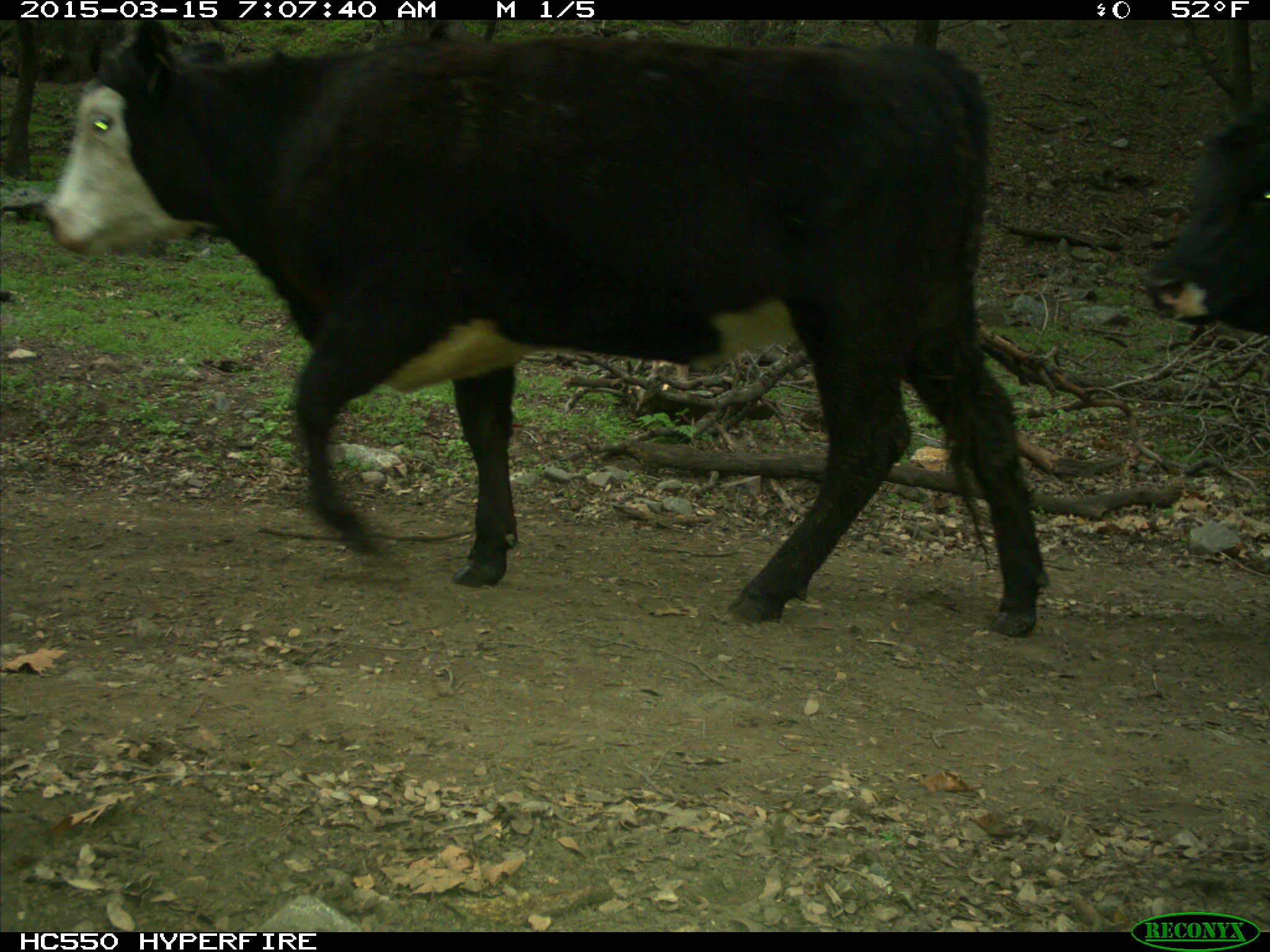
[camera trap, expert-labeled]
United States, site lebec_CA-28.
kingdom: Animalia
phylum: Chordata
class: Mammalia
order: Artiodactyla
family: Bovidae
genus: Bos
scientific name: Bos taurus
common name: domestic cow